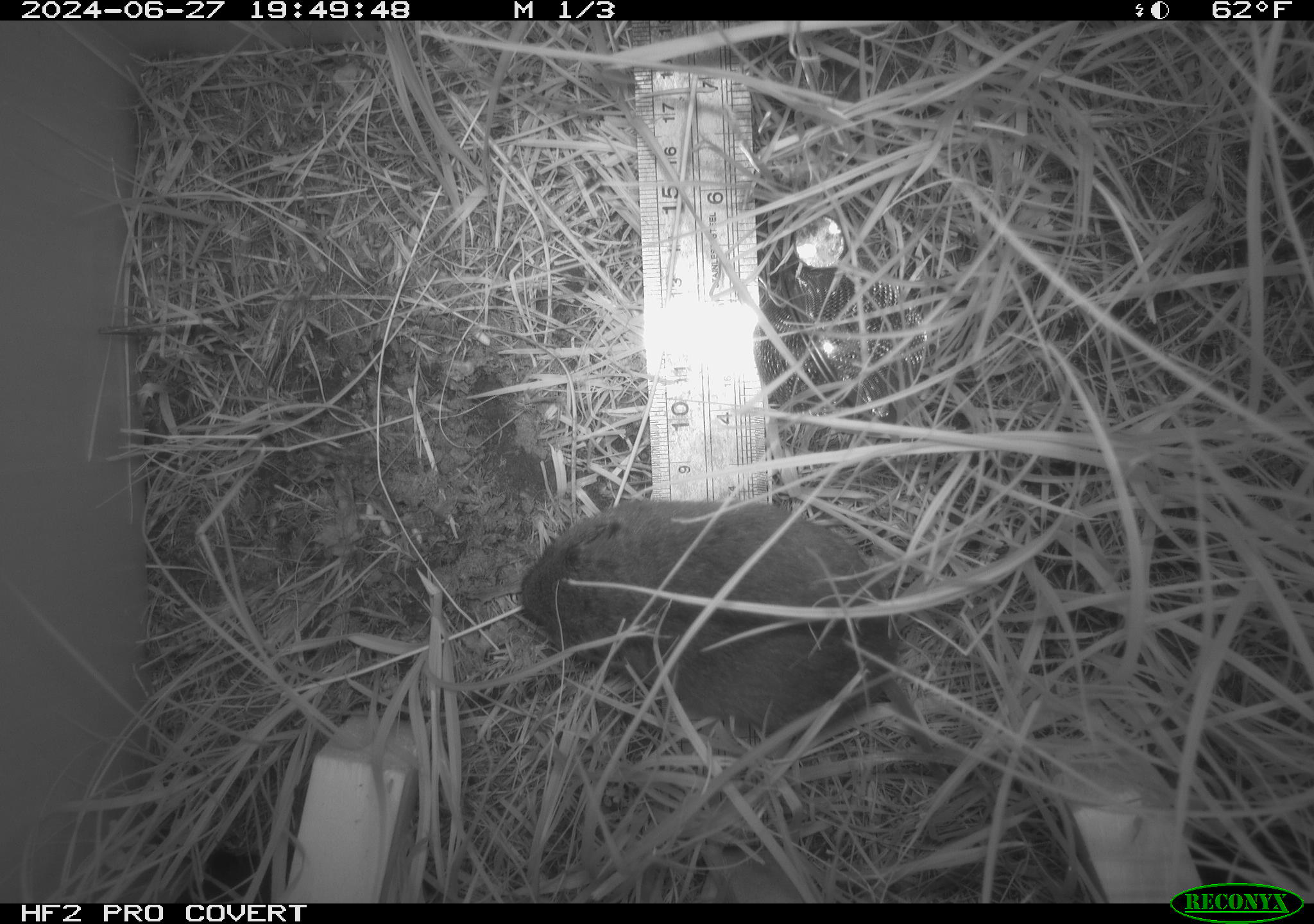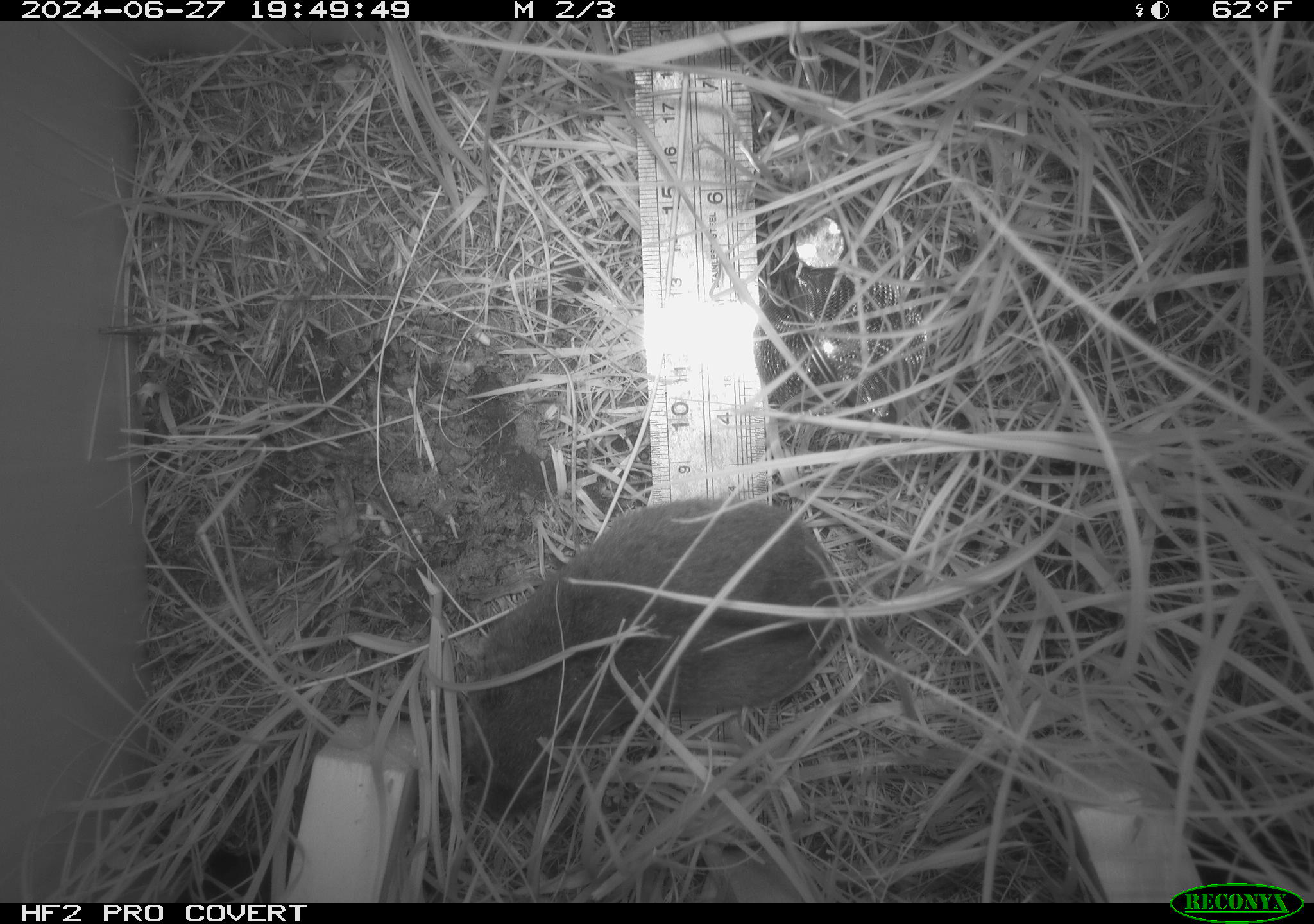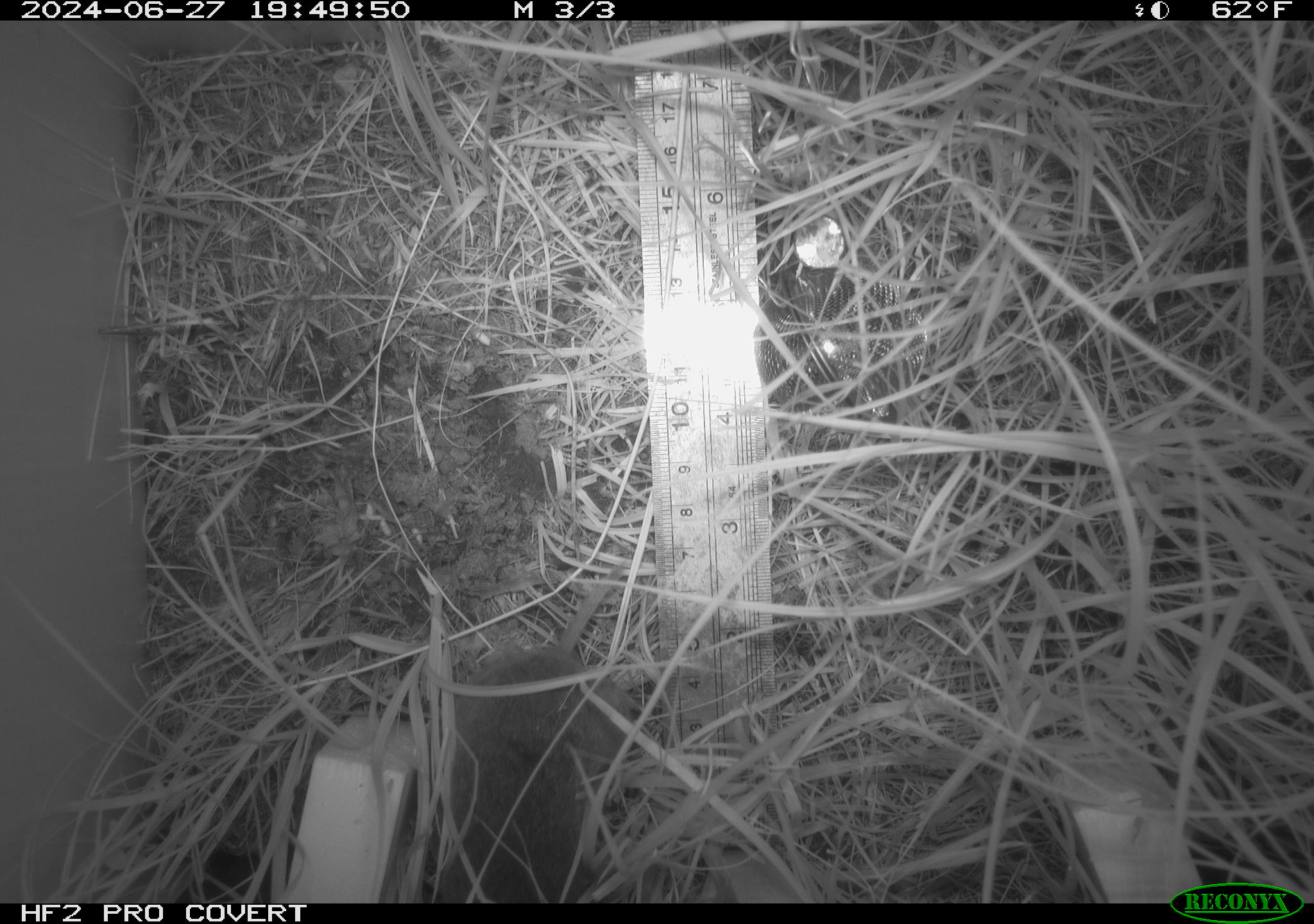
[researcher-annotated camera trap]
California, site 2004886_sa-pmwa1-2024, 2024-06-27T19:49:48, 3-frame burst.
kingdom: Animalia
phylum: Chordata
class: Mammalia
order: Rodentia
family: Cricetidae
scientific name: Arvicolinae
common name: voles, lemmings, and muskrats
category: arvicolinae subfamily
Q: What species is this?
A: Arvicolinae subfamily (voles, lemmings, and muskrats) (Arvicolinae).